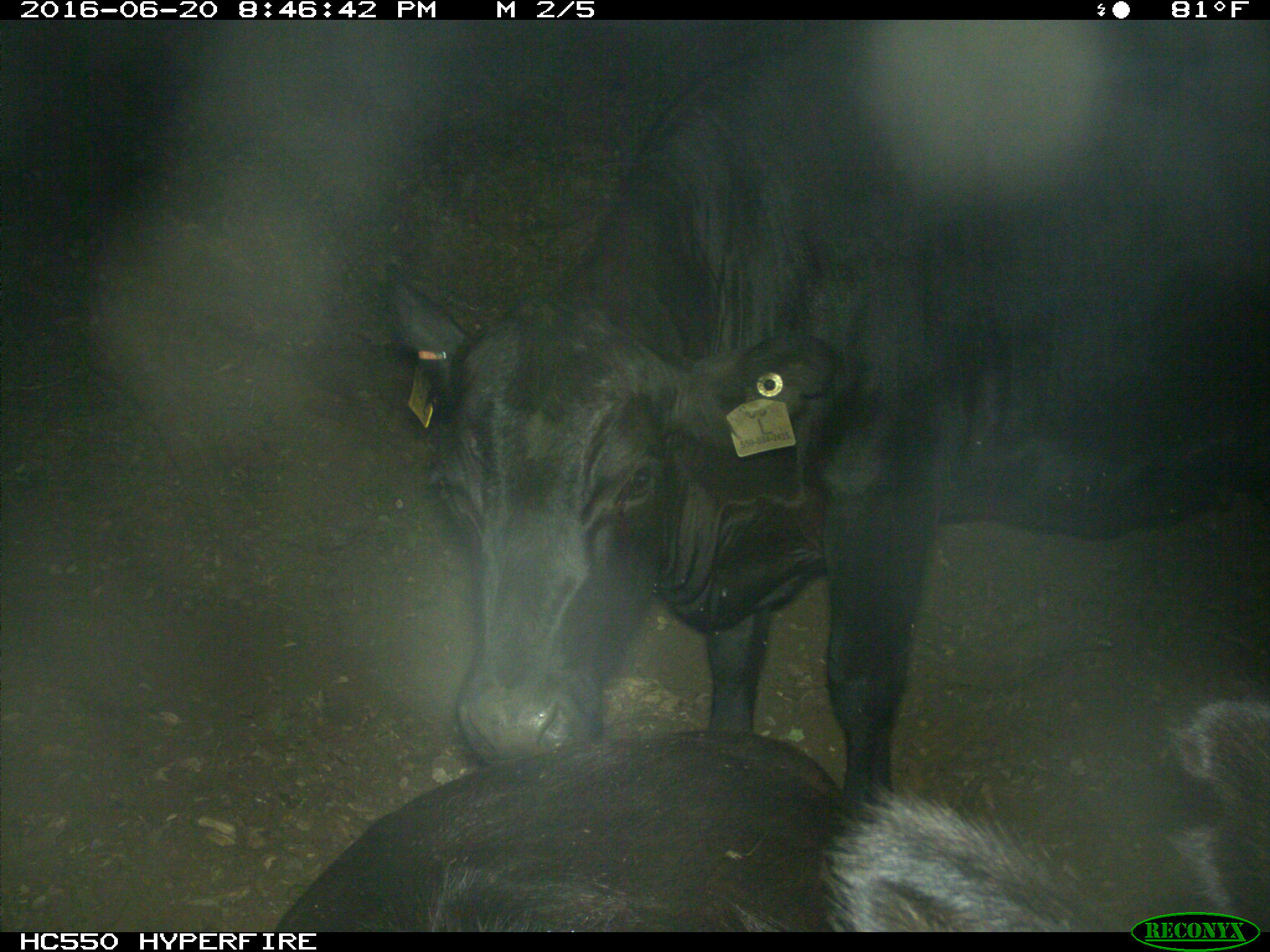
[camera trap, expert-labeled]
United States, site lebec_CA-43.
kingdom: Animalia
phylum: Chordata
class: Mammalia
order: Artiodactyla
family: Bovidae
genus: Bos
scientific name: Bos taurus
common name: domestic cow